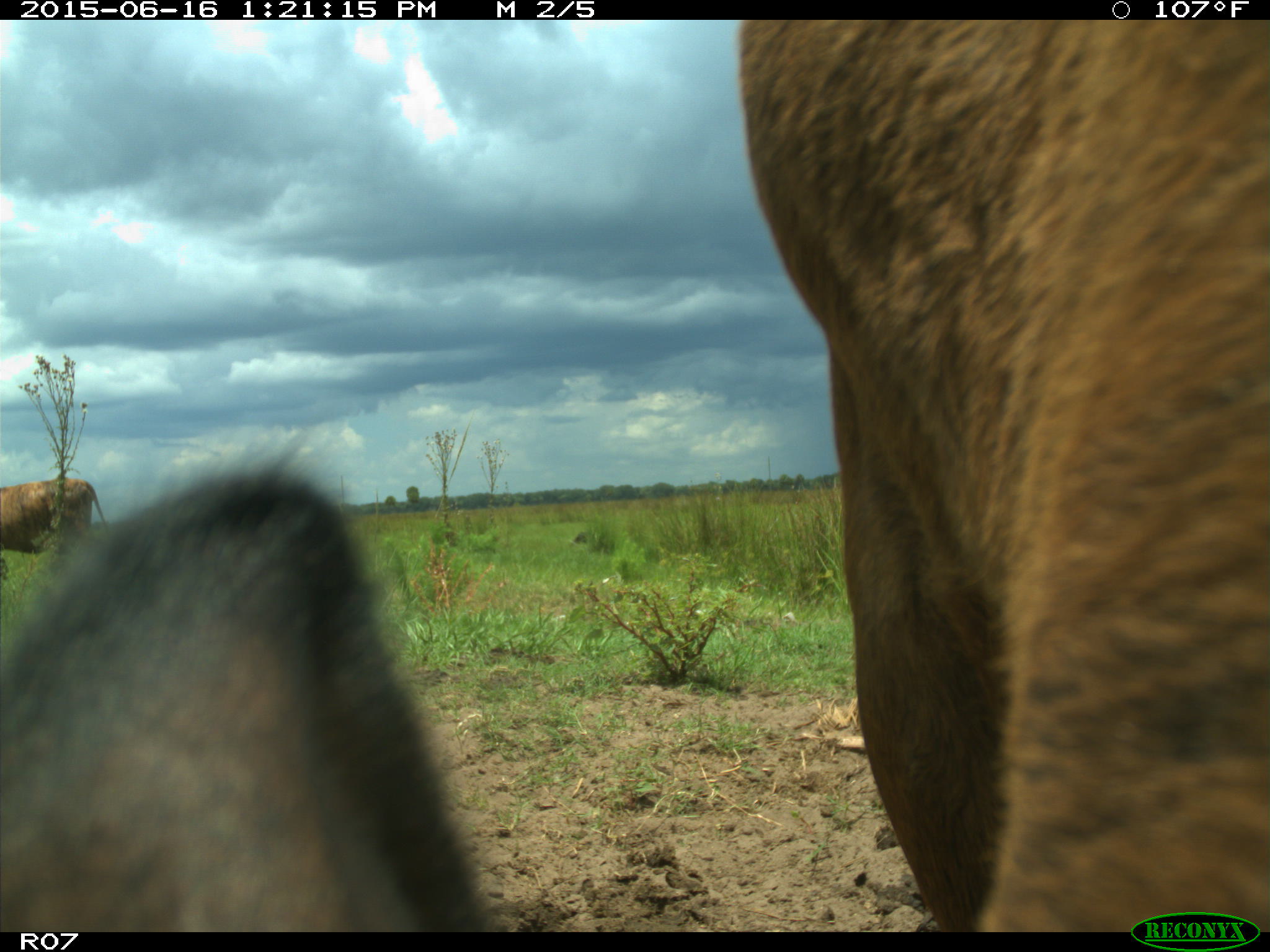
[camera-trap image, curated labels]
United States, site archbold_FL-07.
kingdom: Animalia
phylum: Chordata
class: Mammalia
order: Artiodactyla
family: Bovidae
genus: Bos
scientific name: Bos taurus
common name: domestic cow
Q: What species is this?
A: Bos taurus (domestic cow).